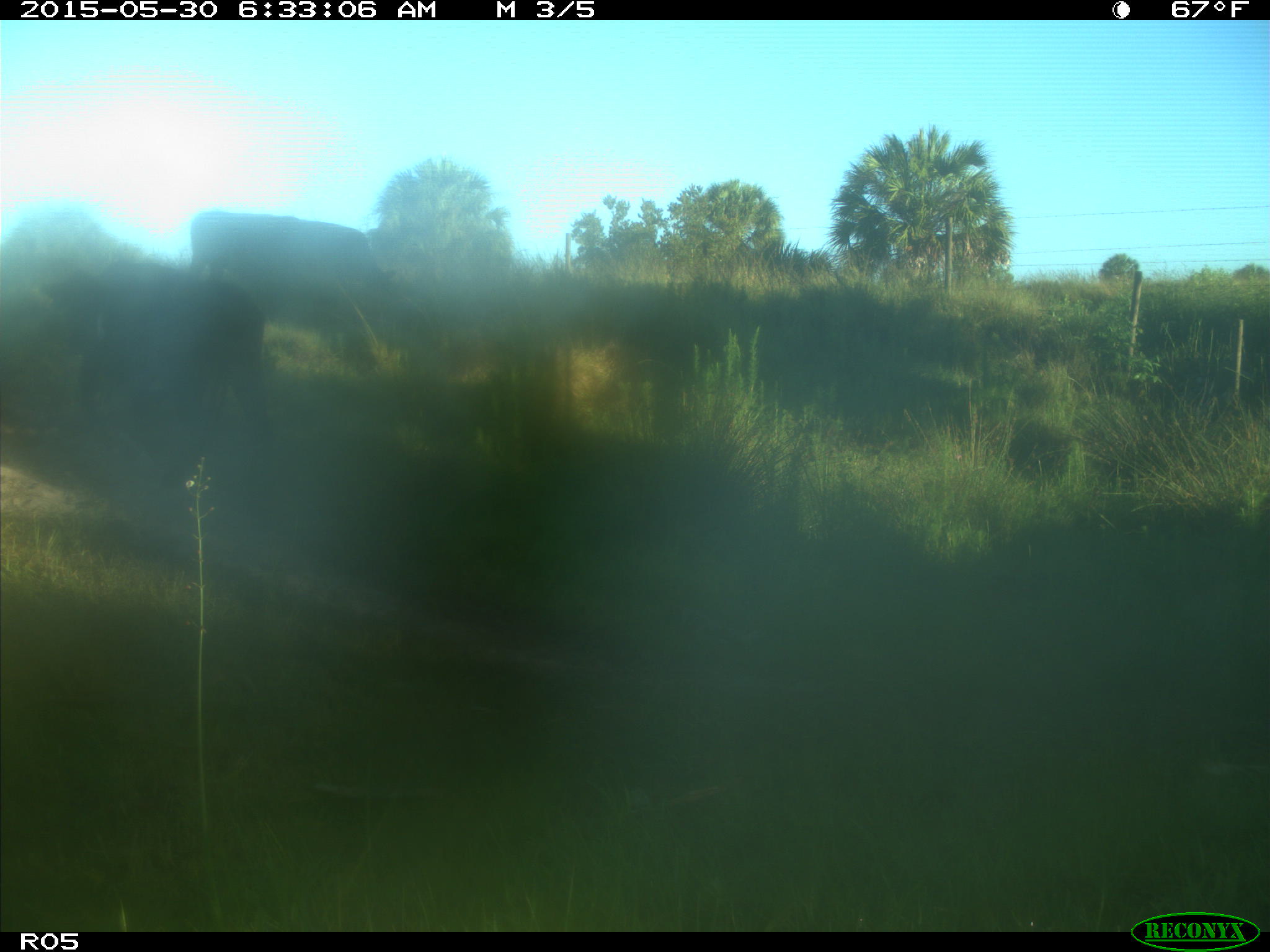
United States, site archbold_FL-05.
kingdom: Animalia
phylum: Chordata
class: Mammalia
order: Artiodactyla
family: Bovidae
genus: Bos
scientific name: Bos taurus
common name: domestic cow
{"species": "Bos taurus (domestic cow)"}